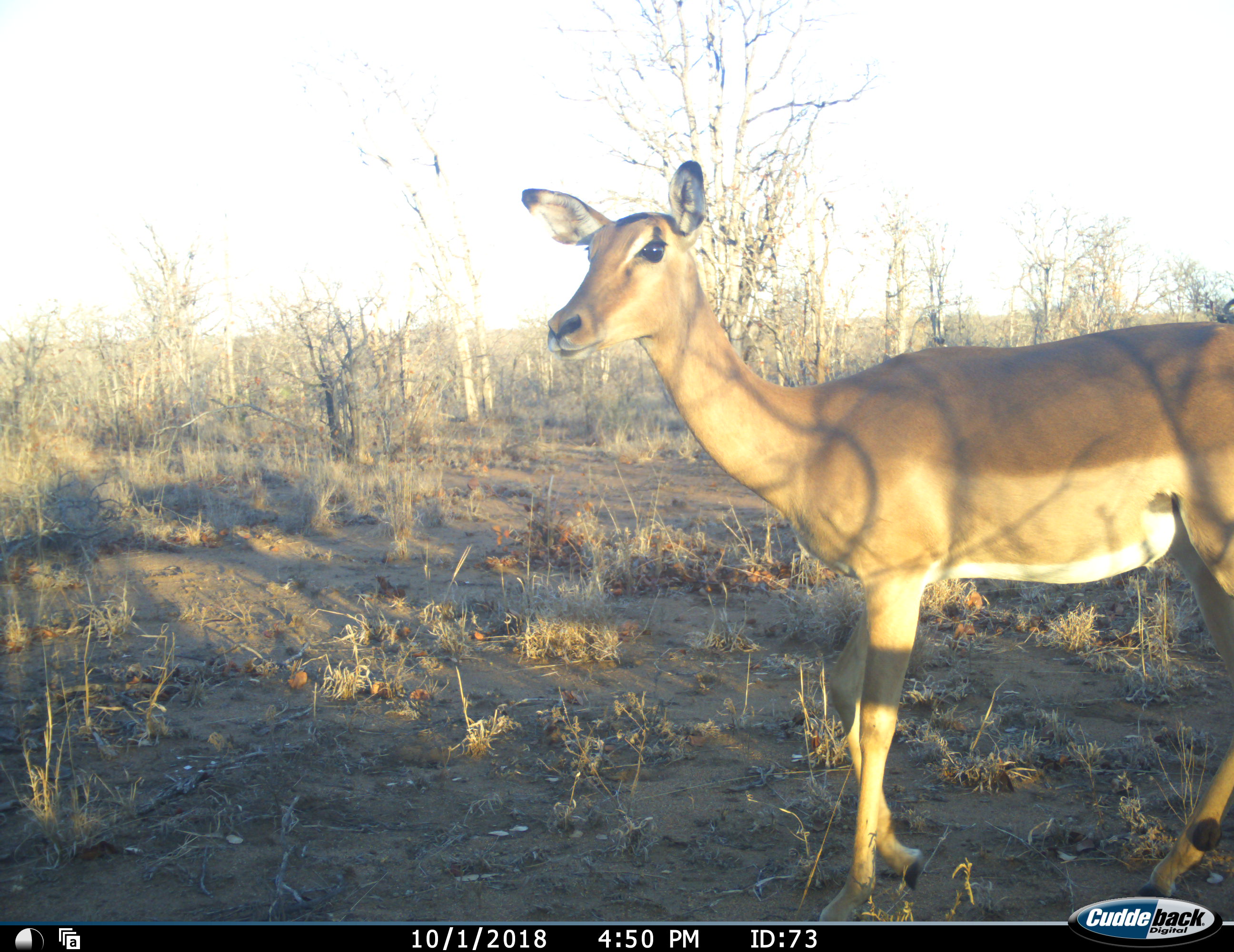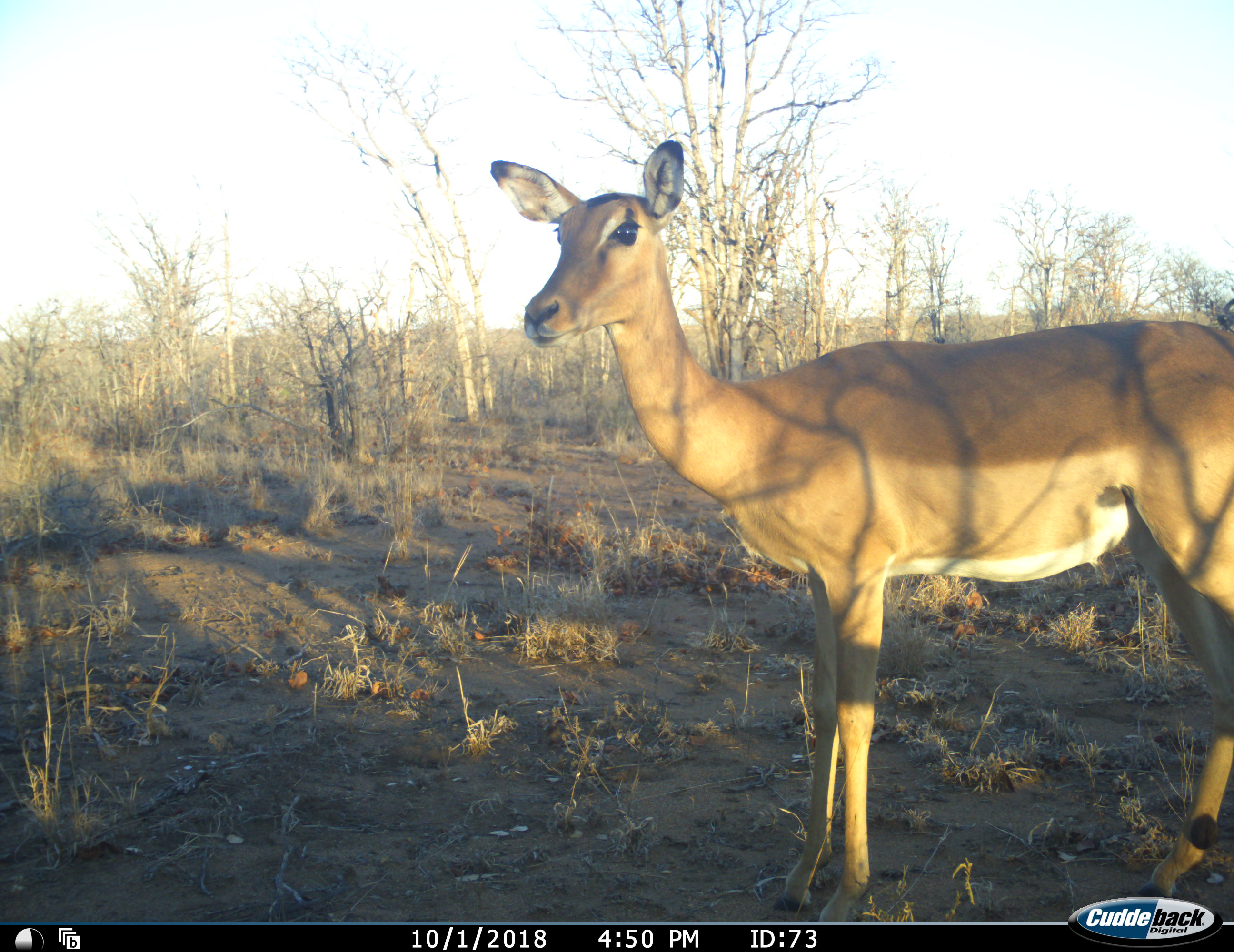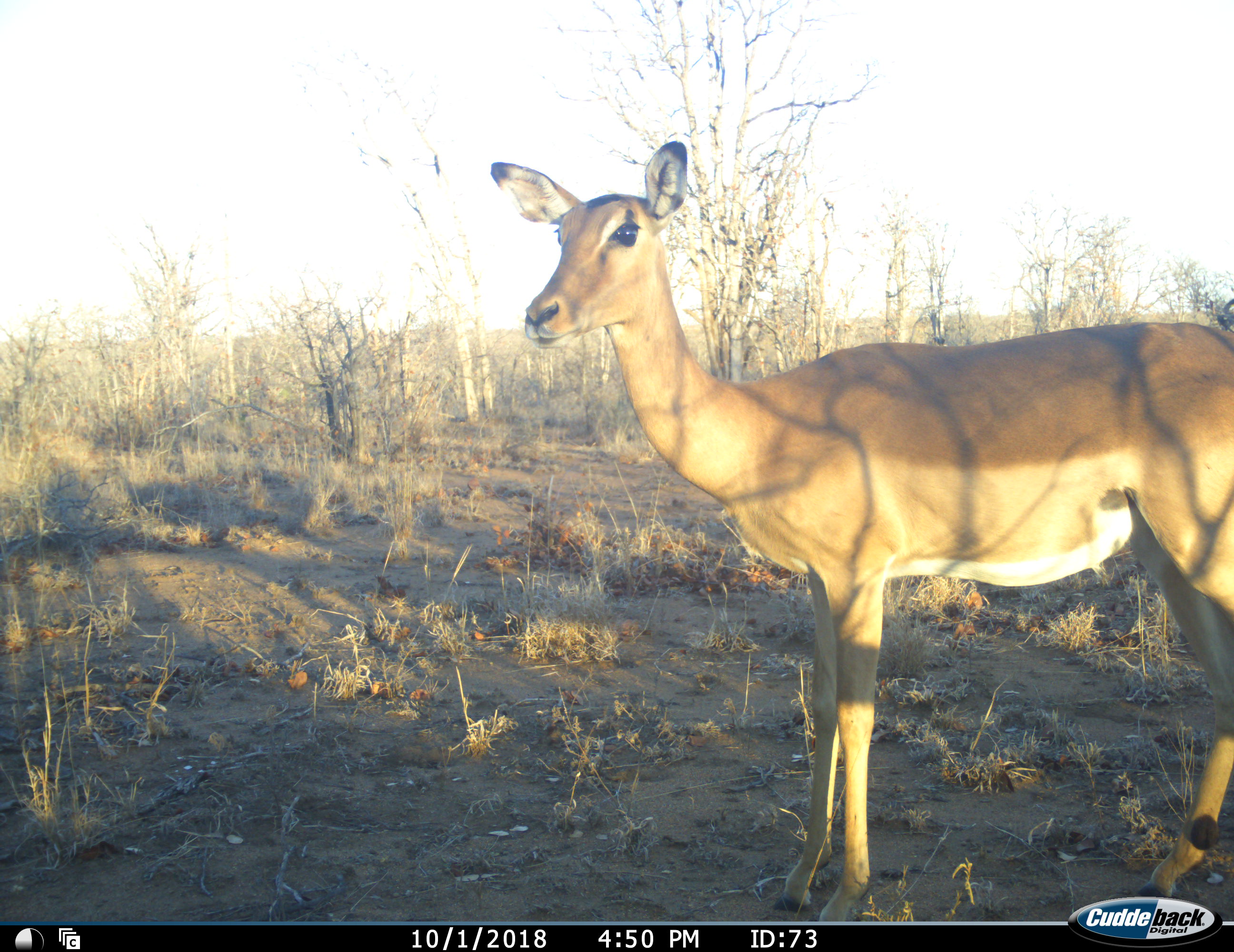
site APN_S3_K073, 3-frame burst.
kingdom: Animalia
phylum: Chordata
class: Mammalia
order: Artiodactyla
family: Bovidae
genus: Aepyceros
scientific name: Aepyceros melampus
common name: impala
Impala (Aepyceros melampus), count 1. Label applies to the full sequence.